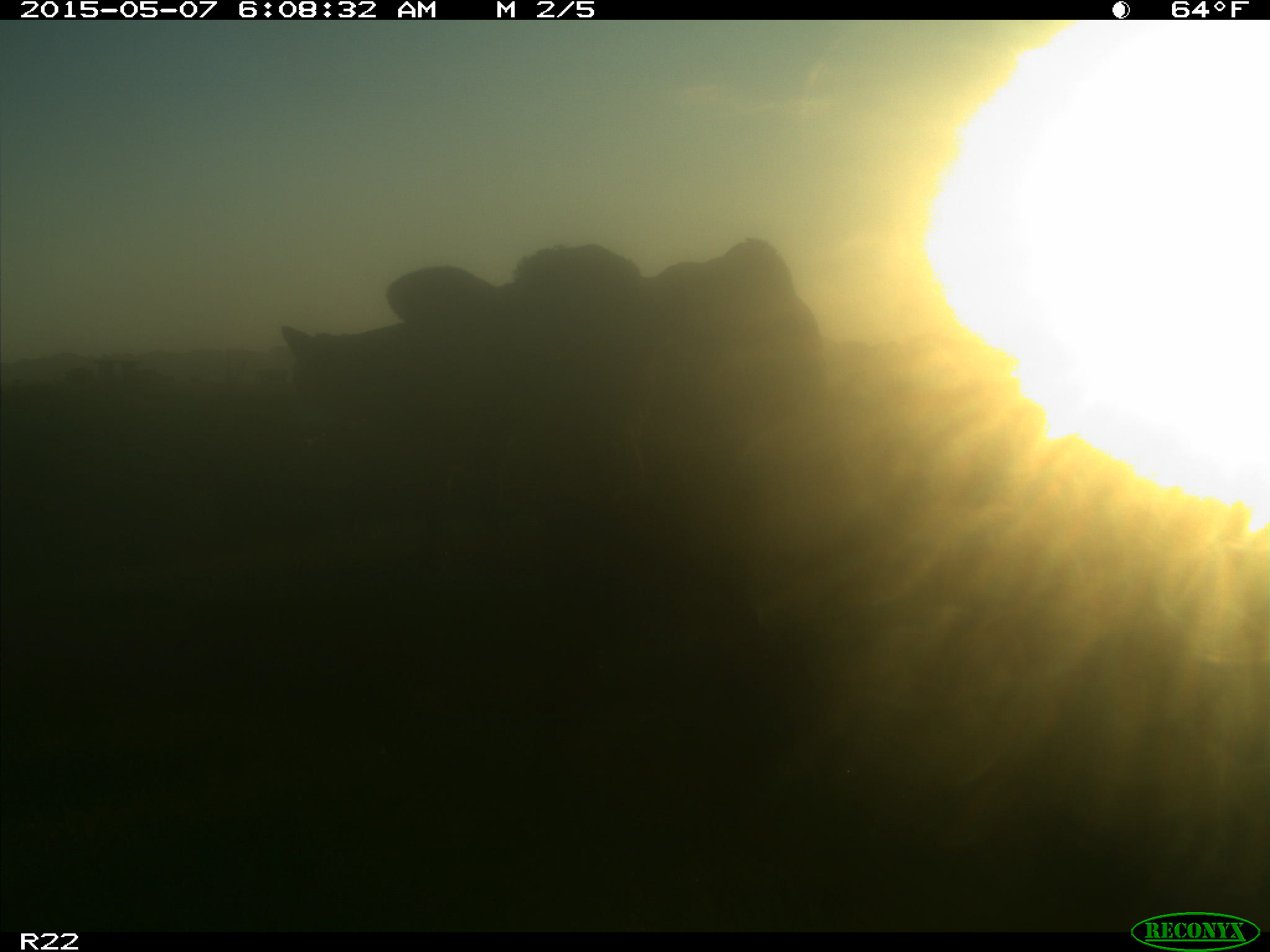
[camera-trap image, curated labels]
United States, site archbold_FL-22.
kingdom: Animalia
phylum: Chordata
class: Mammalia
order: Artiodactyla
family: Bovidae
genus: Bos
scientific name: Bos taurus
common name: domestic cow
Bos taurus (domestic cow).